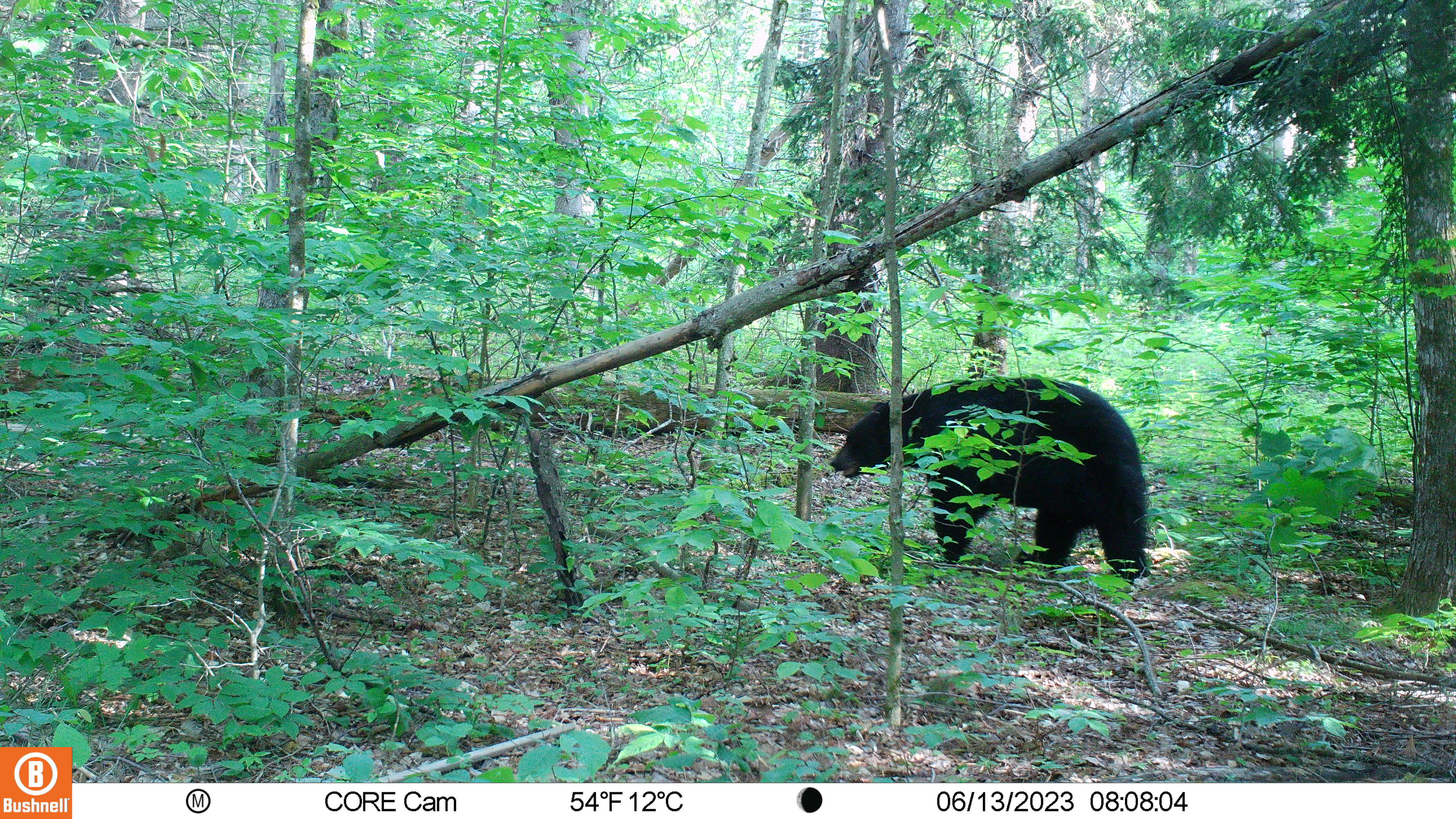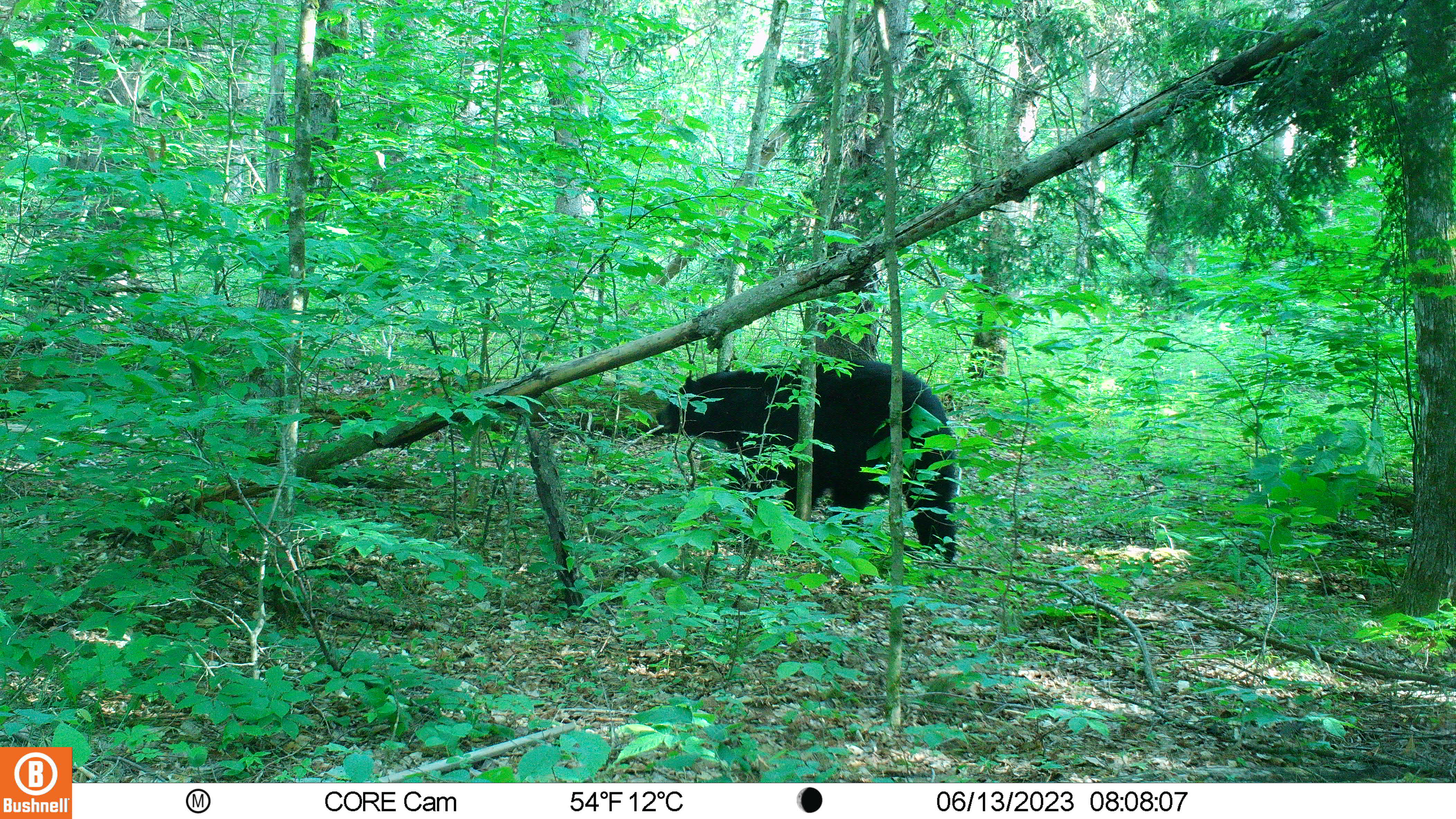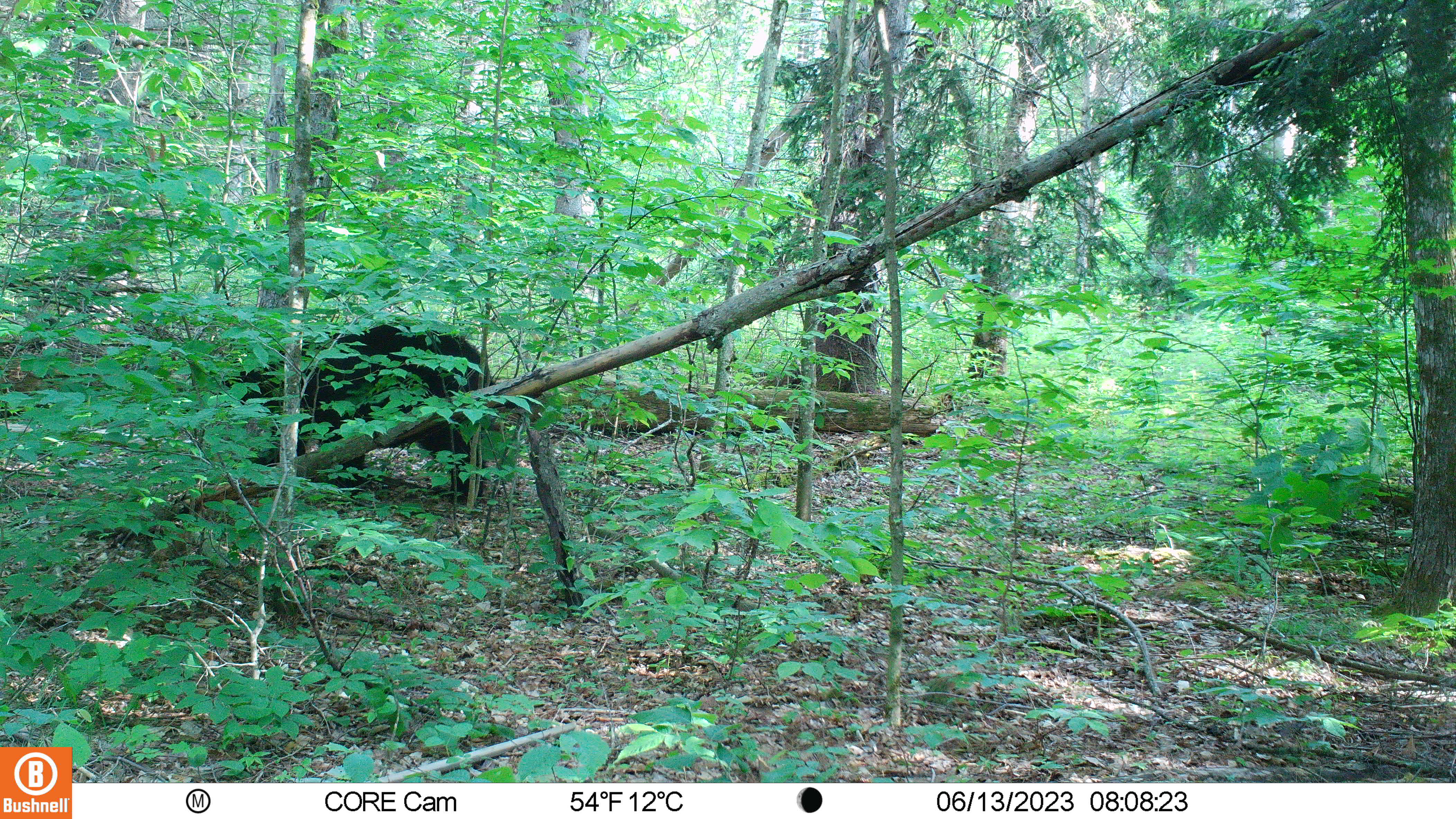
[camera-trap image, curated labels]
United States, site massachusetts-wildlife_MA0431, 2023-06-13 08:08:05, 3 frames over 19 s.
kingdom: Animalia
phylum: Chordata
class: Mammalia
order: Carnivora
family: Ursidae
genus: Ursus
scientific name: Ursus americanus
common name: black bear